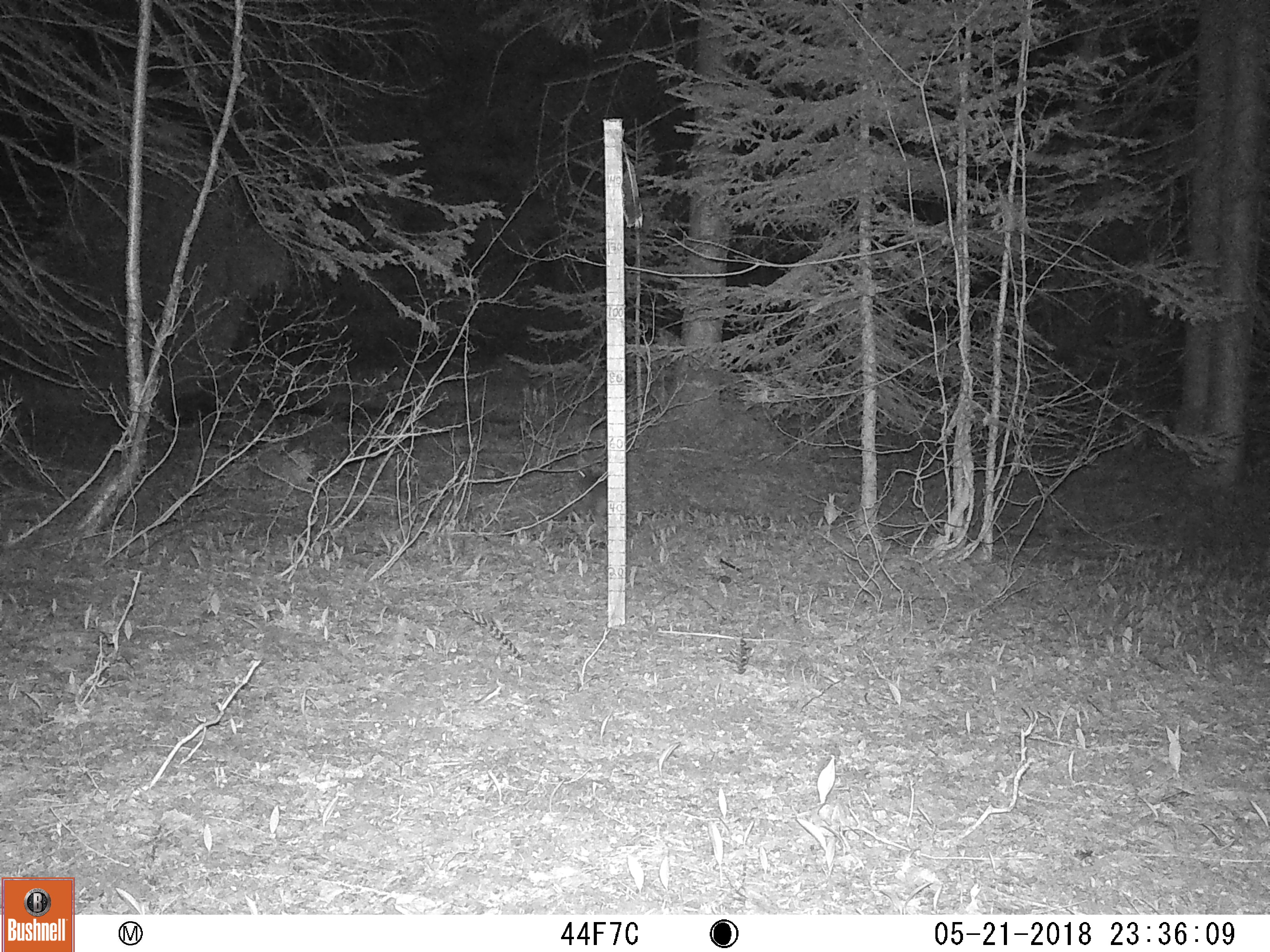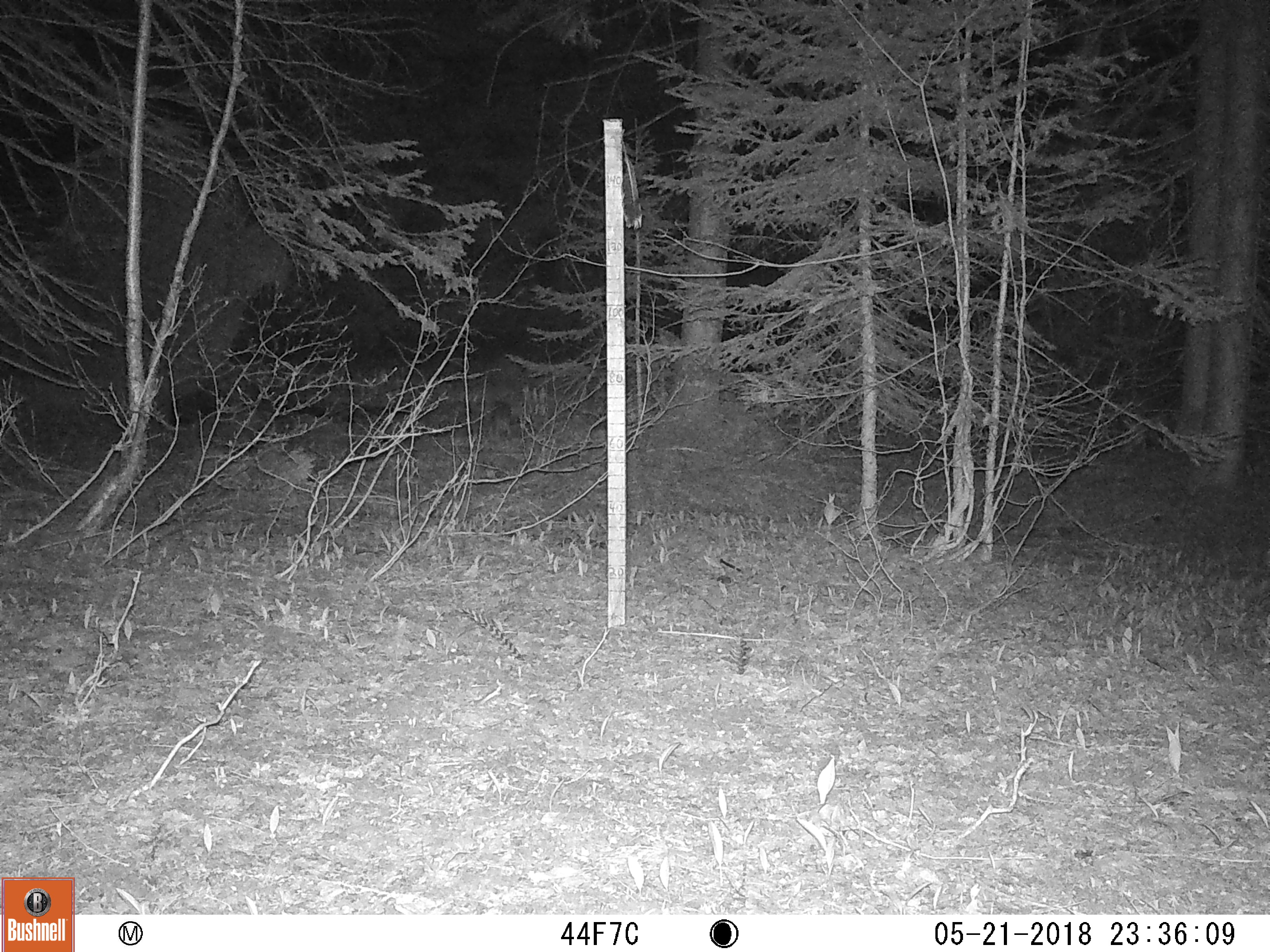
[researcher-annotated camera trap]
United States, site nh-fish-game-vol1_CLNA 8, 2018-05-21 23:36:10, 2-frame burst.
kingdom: Animalia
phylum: Chordata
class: Mammalia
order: Lagomorpha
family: Leporidae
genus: Lepus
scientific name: Lepus americanus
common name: snowshoe hare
Snowshoe hare (Lepus americanus).